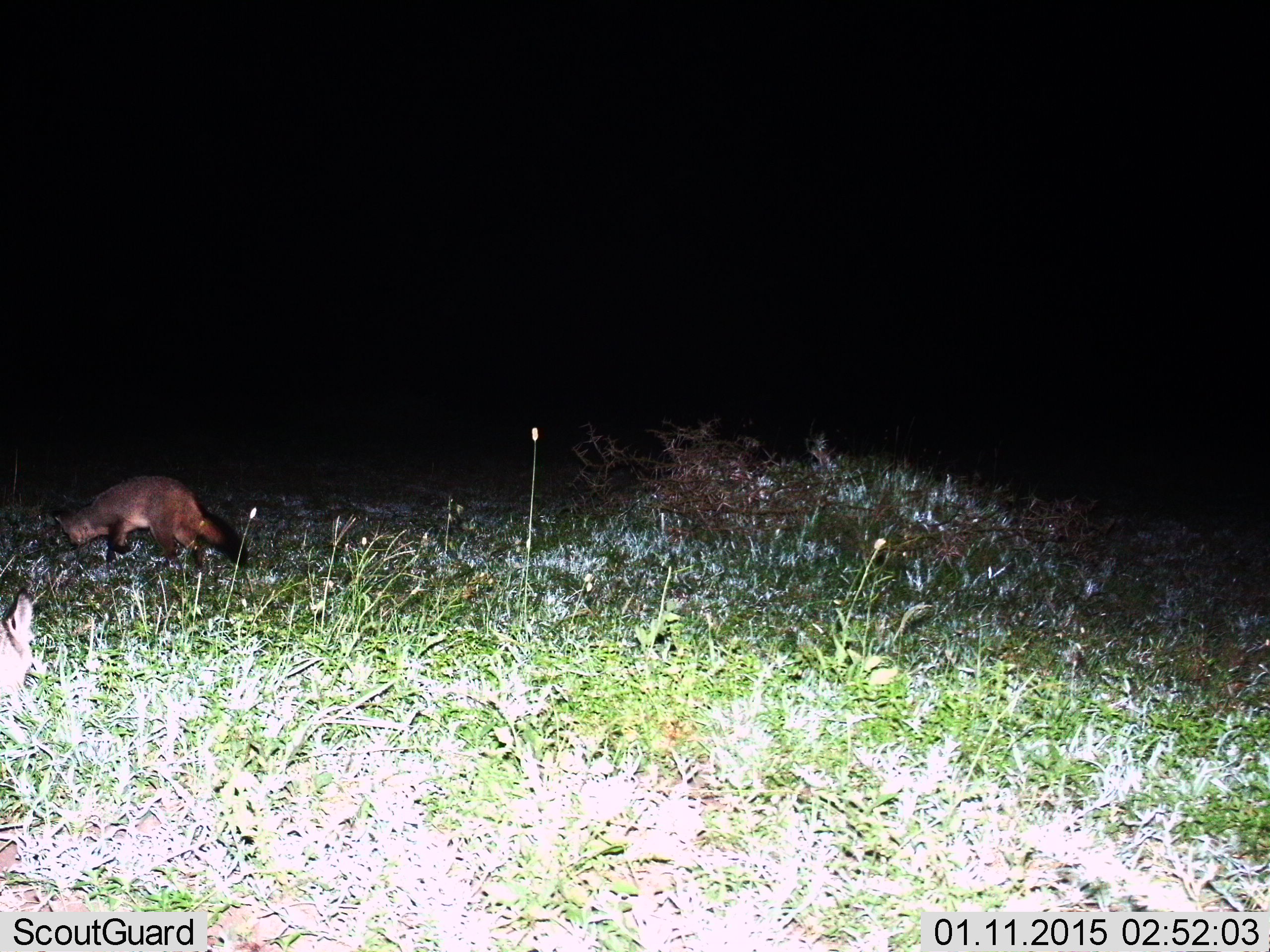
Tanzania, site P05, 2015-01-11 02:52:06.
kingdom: Animalia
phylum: Chordata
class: Mammalia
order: Carnivora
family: Canidae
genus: Otocyon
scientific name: Otocyon megalotis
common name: bat-eared fox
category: batearedfox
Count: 1.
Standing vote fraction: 50%.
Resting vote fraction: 10%.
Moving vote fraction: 70%.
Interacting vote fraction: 0%.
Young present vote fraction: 0%.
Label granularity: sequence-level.